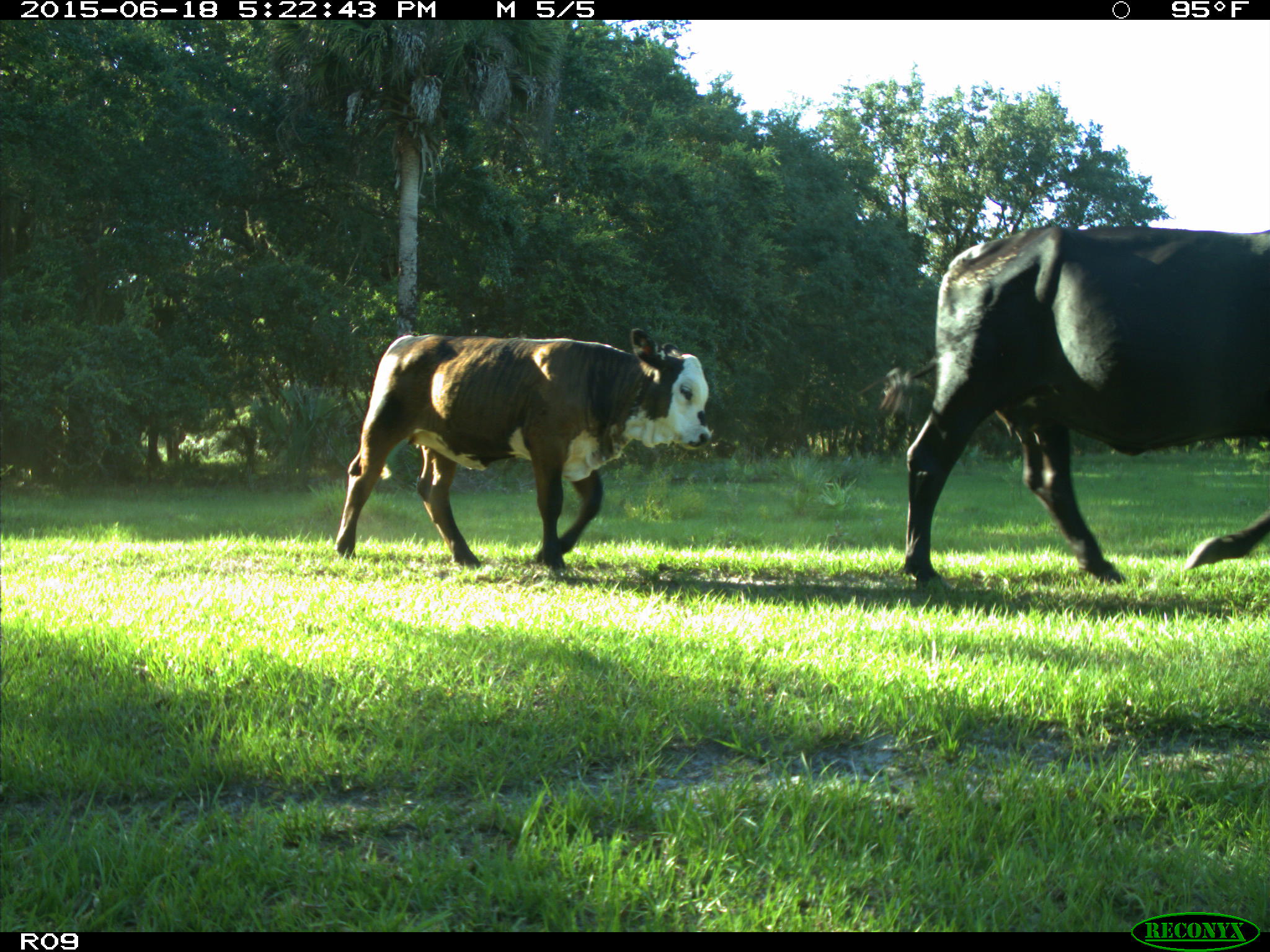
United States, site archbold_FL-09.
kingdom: Animalia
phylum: Chordata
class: Mammalia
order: Artiodactyla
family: Bovidae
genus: Bos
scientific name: Bos taurus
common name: domestic cow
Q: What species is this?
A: Bos taurus (domestic cow).